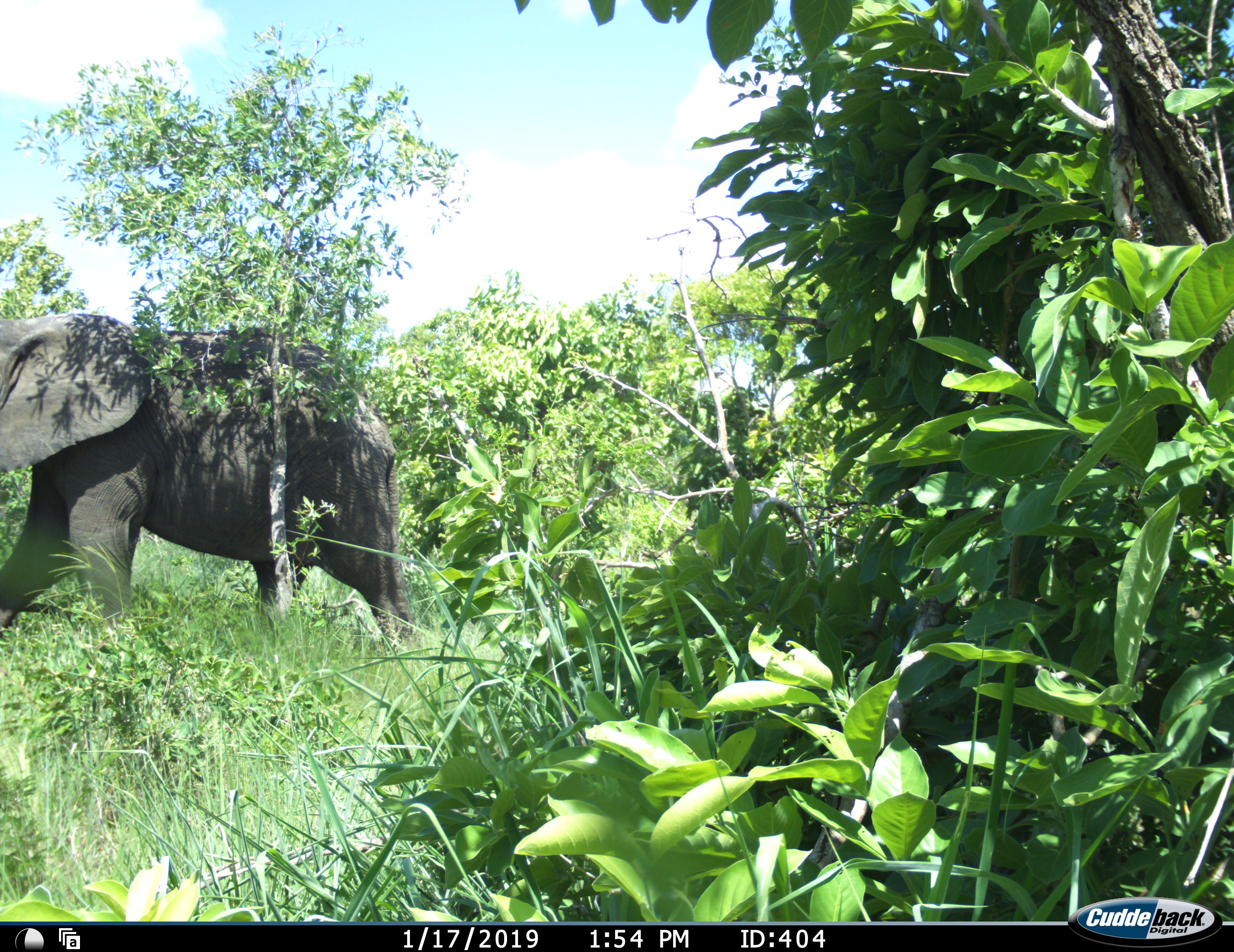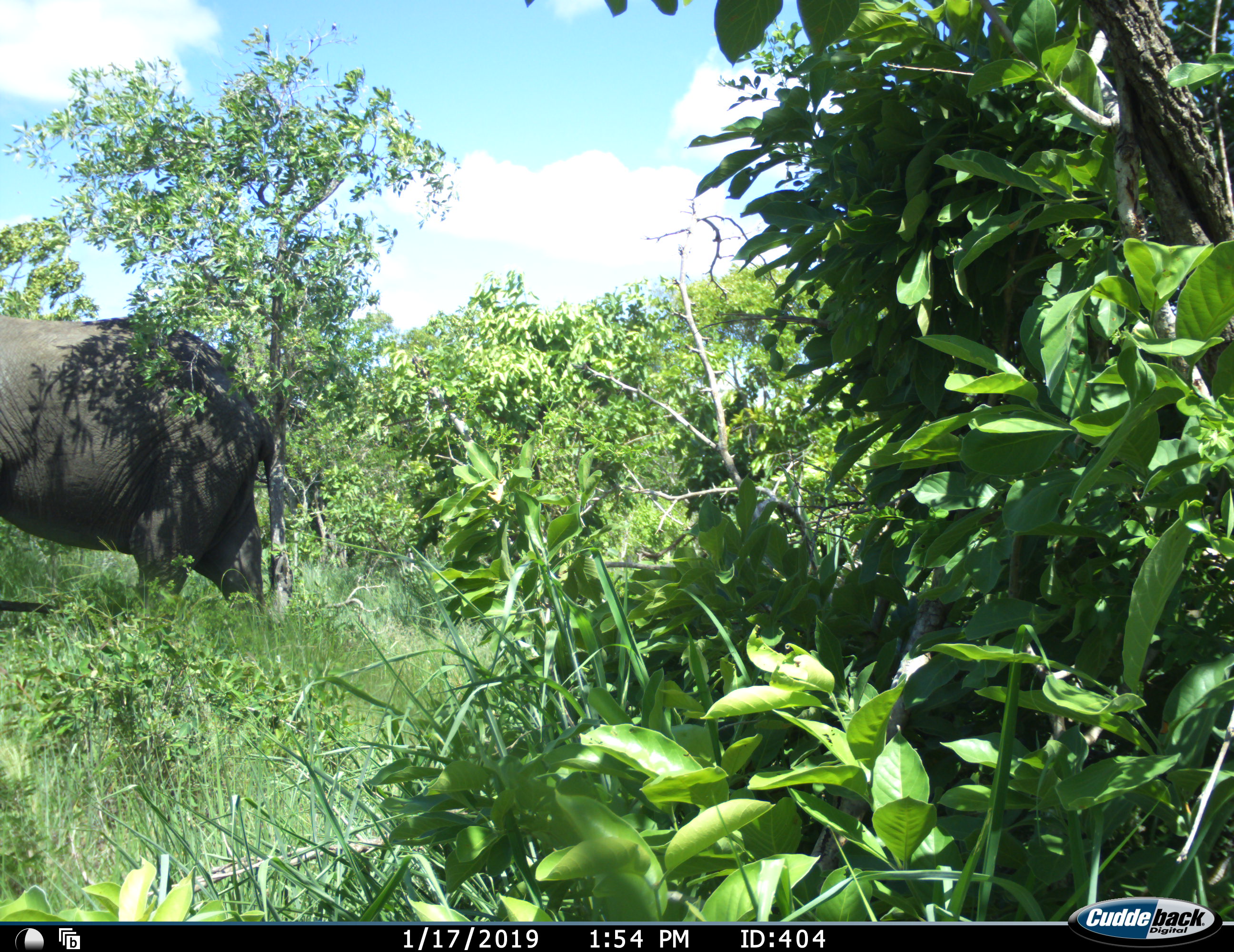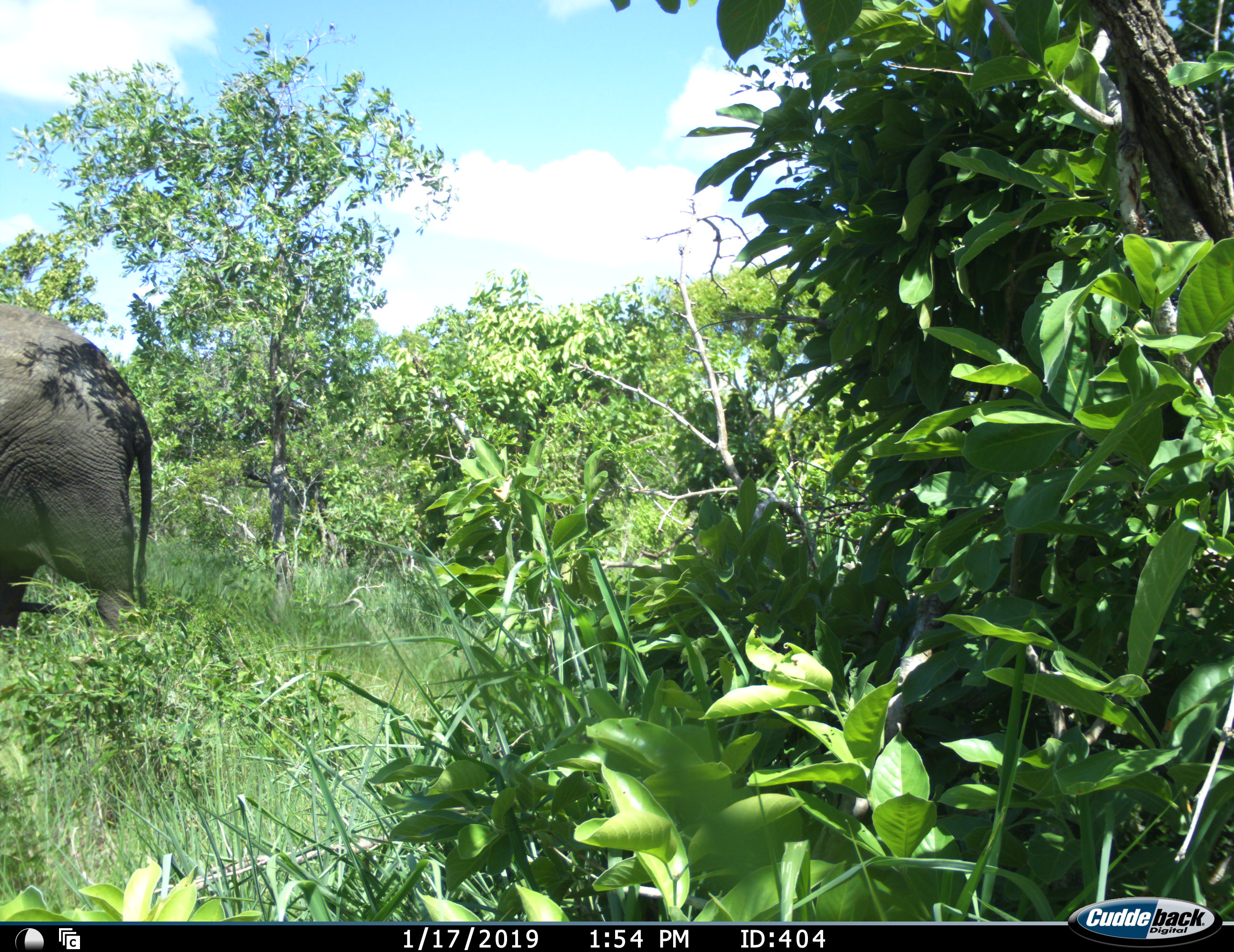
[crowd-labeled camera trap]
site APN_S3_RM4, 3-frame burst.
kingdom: Animalia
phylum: Chordata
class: Mammalia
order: Proboscidea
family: Elephantidae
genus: Loxodonta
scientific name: Loxodonta africana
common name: african bush elephant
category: elephant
Elephant (african bush elephant) (Loxodonta africana), count 1. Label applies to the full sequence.